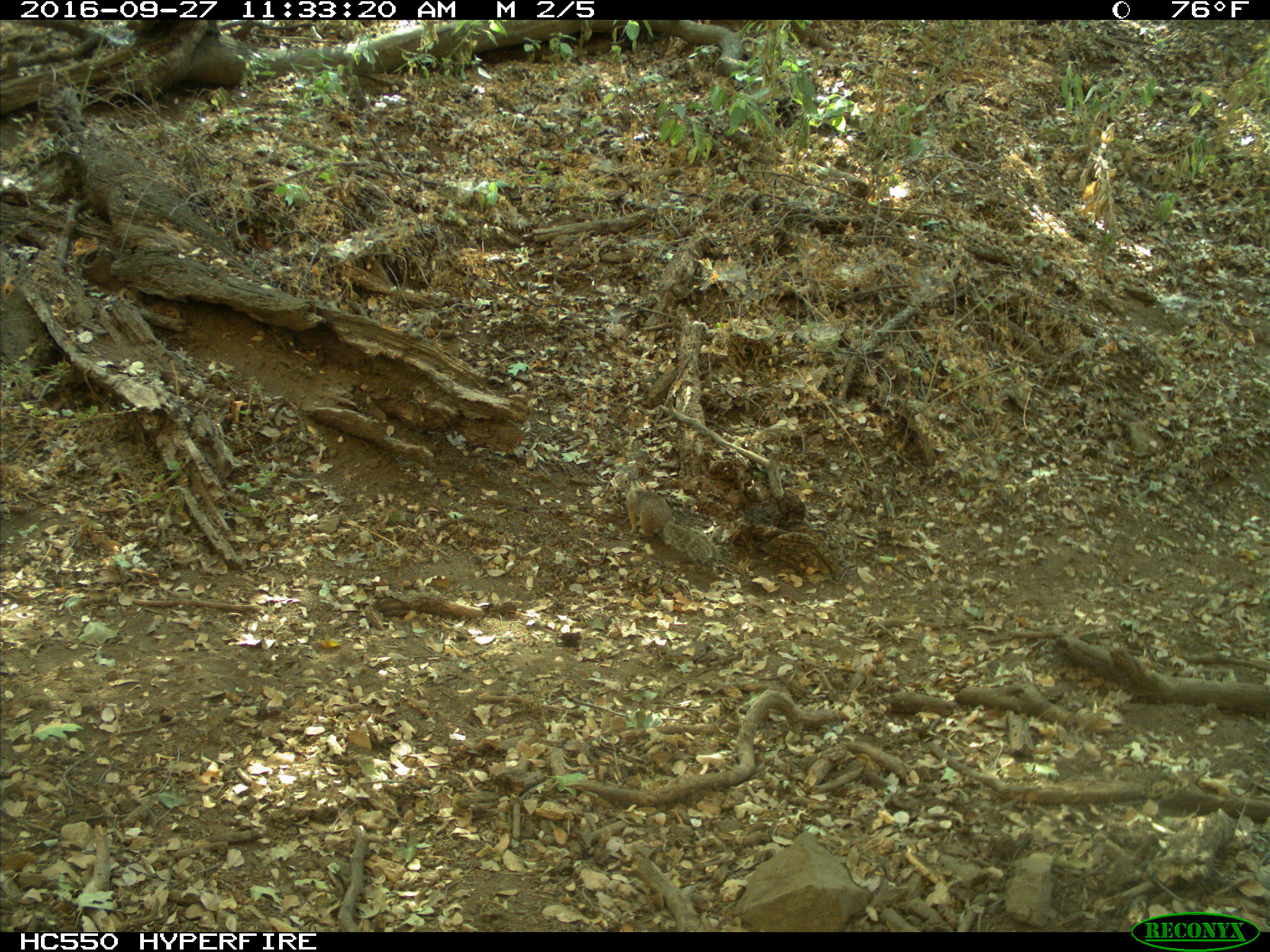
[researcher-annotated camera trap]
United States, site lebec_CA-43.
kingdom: Animalia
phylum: Chordata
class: Mammalia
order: Rodentia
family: Sciuridae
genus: Otospermophilus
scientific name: Otospermophilus beecheyi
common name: california ground squirrel